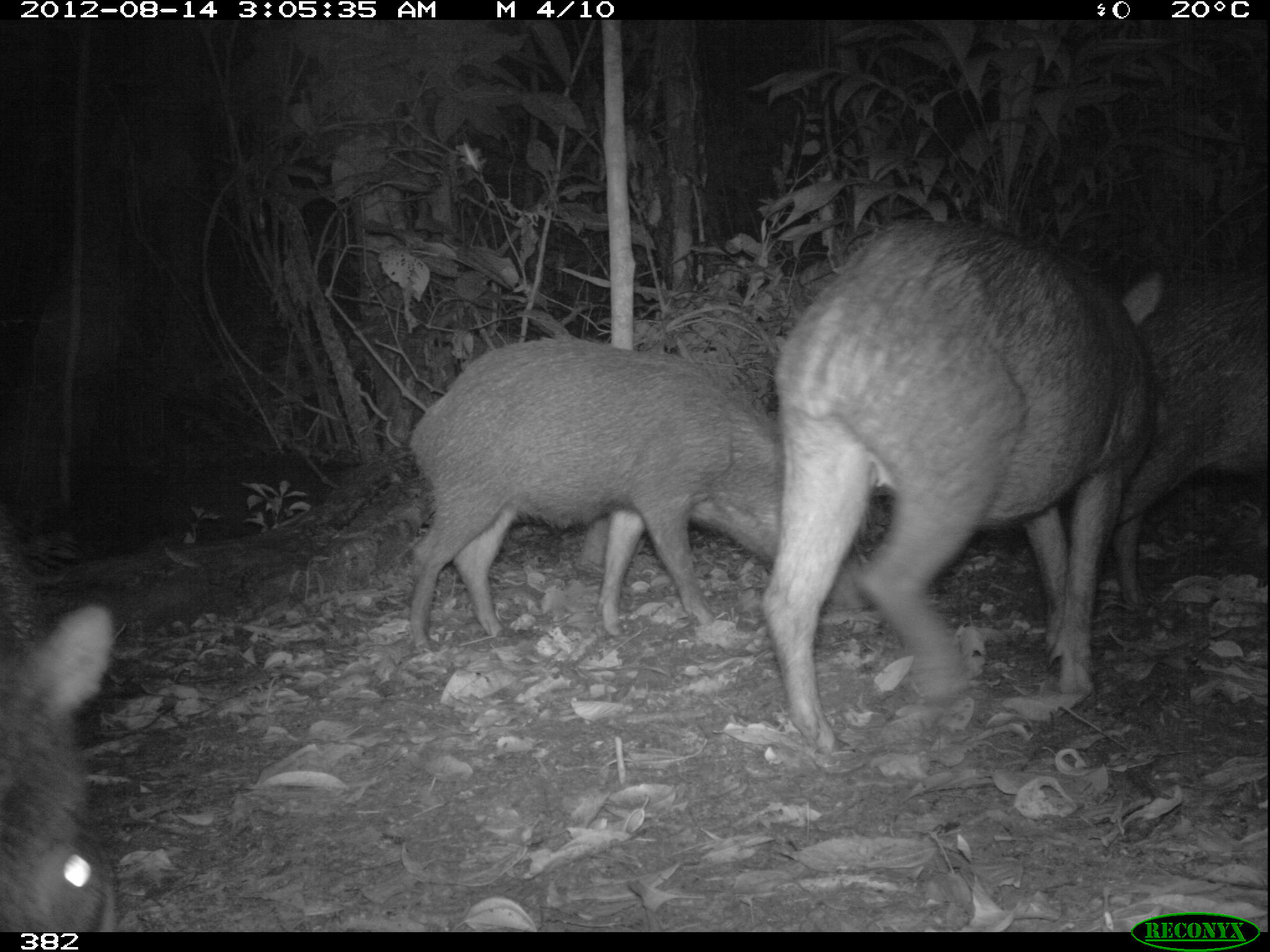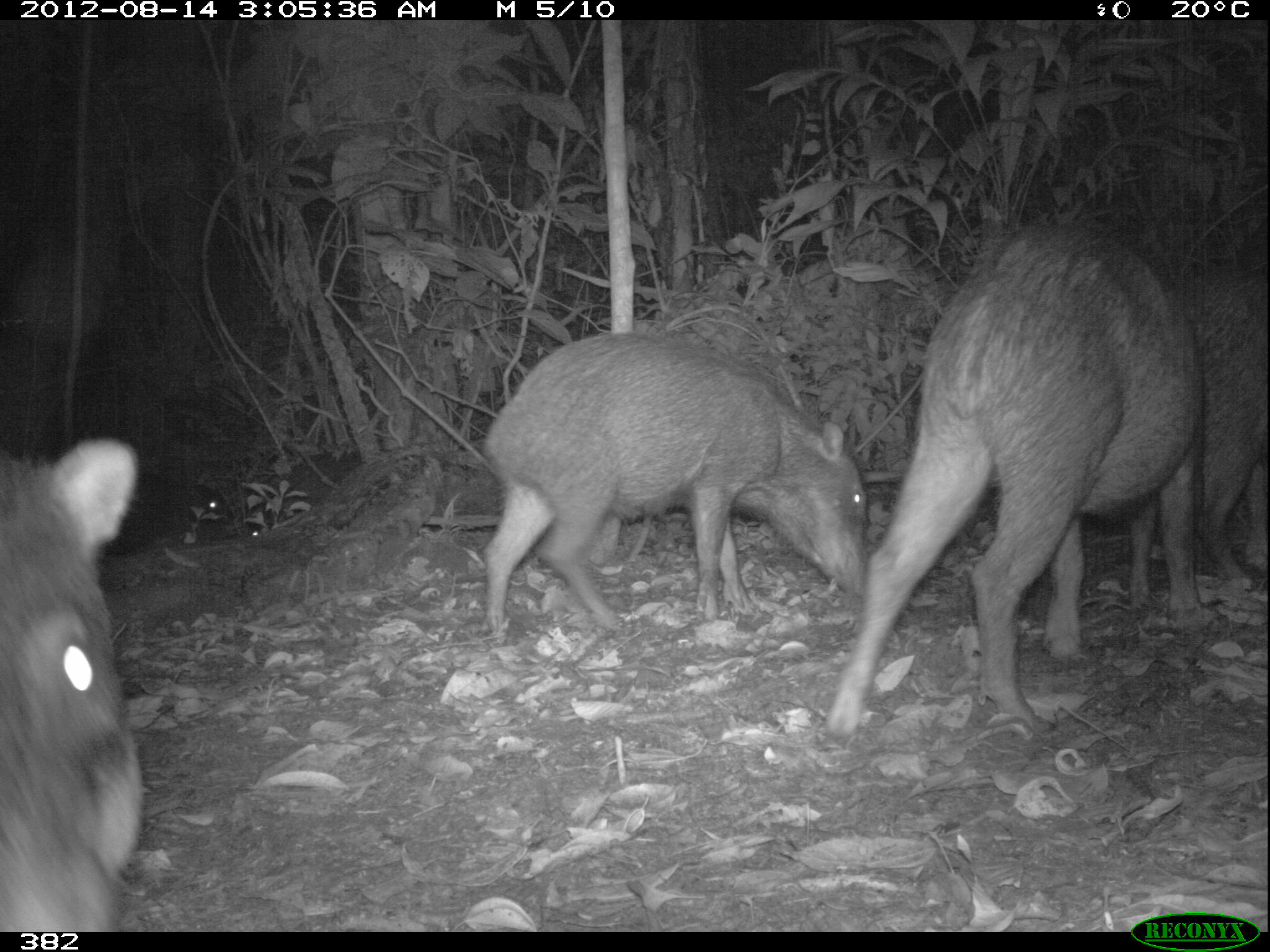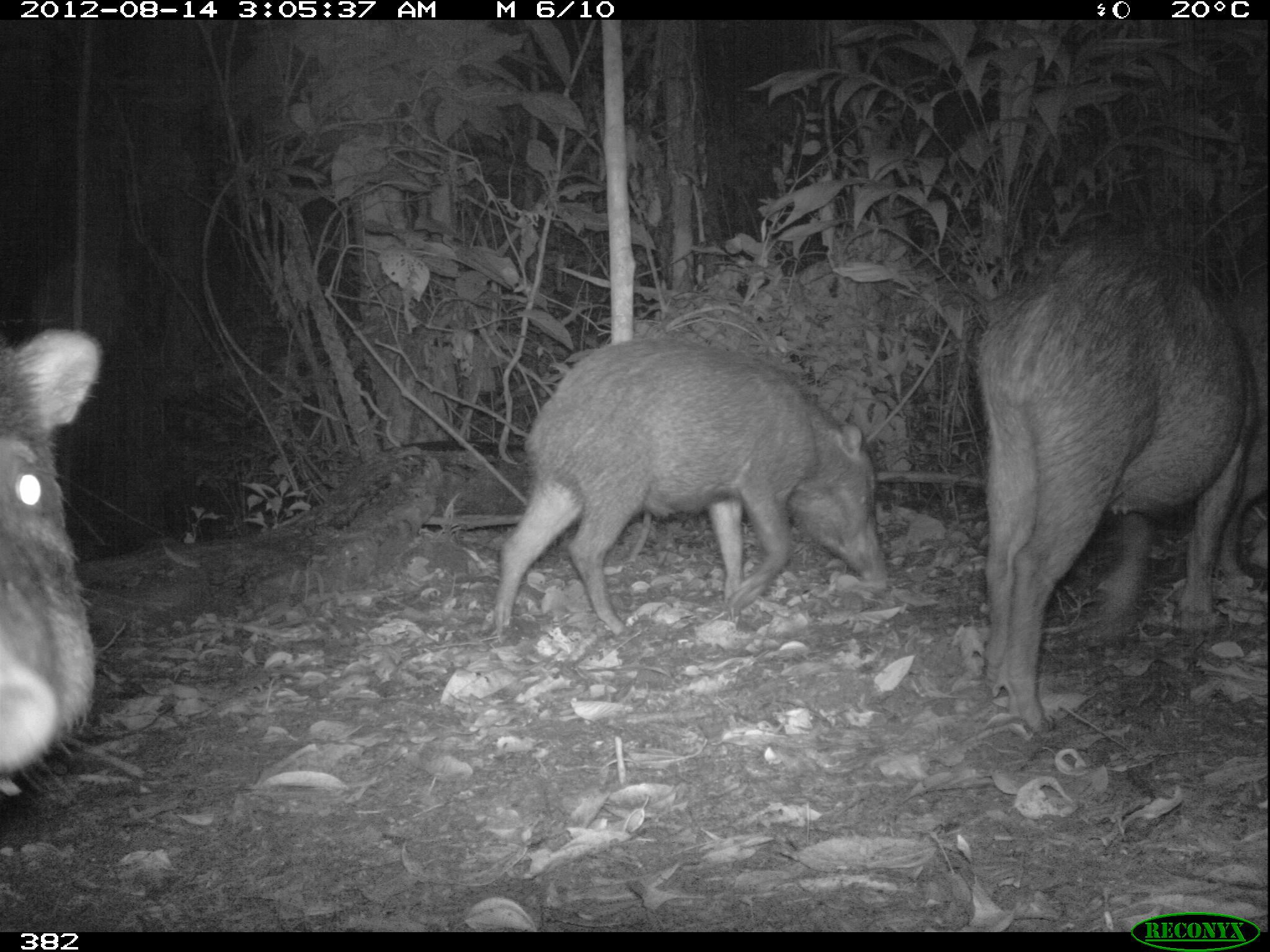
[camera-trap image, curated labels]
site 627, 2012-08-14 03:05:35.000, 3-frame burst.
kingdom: Animalia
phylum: Chordata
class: Mammalia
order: Artiodactyla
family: Tayassuidae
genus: Tayassu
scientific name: Tayassu pecari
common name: white-lipped peccary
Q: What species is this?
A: Tayassu pecari (white-lipped peccary).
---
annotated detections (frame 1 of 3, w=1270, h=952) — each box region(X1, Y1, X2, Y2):
tayassu pecari: region(760, 214, 1170, 751); region(403, 332, 876, 654); region(1110, 268, 1267, 610); region(0, 493, 120, 932)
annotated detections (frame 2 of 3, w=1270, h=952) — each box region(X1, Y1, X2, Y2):
tayassu pecari: region(824, 220, 1203, 737); region(478, 326, 870, 641); region(0, 437, 142, 933); region(1166, 266, 1267, 581)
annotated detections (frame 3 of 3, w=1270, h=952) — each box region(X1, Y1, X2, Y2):
tayassu pecari: region(972, 238, 1256, 734); region(489, 334, 886, 637); region(0, 321, 141, 814); region(1215, 276, 1267, 588)